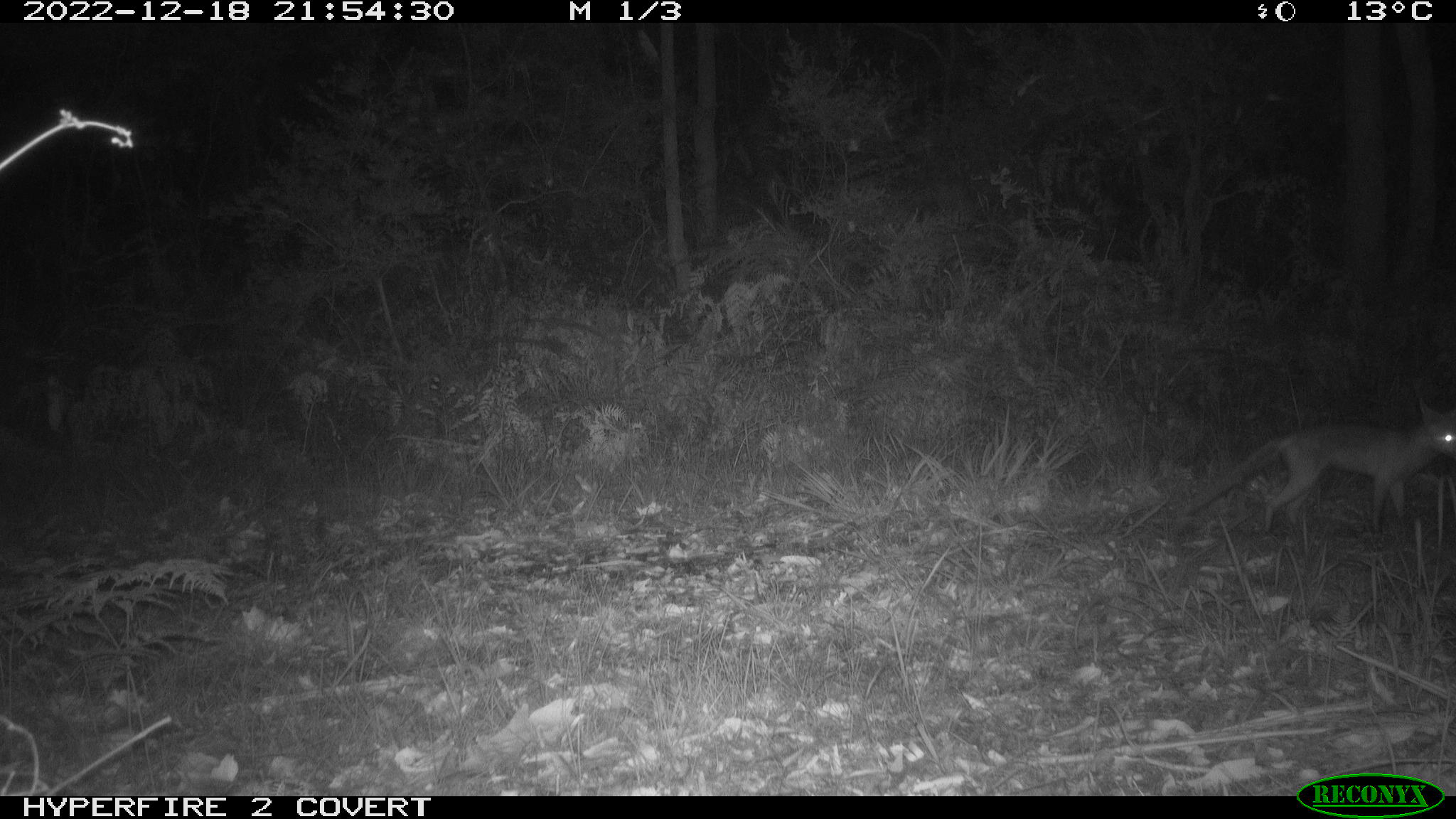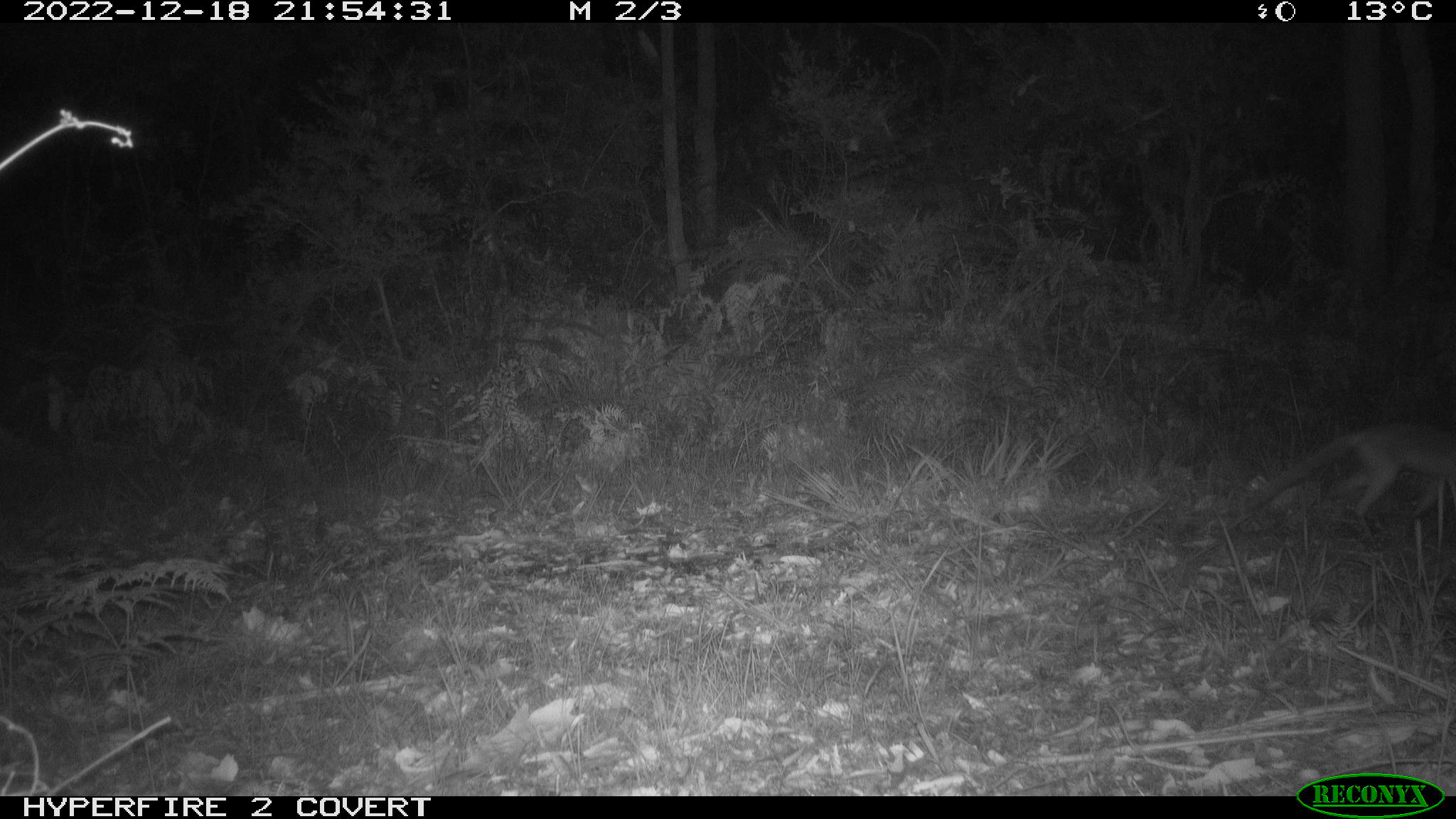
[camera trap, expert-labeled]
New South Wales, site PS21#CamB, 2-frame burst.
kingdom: Animalia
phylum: Chordata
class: Mammalia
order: Carnivora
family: Canidae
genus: Vulpes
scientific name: Vulpes vulpes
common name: red fox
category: fox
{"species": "fox (red fox) (Vulpes vulpes)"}